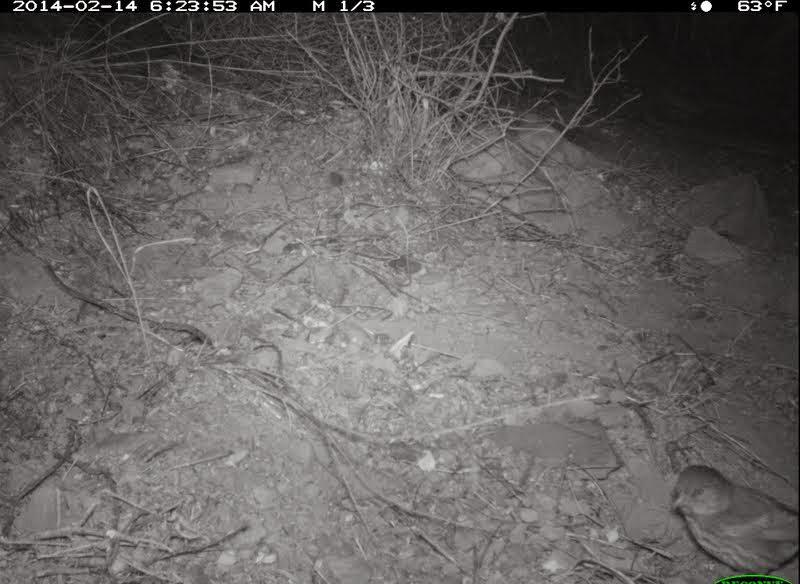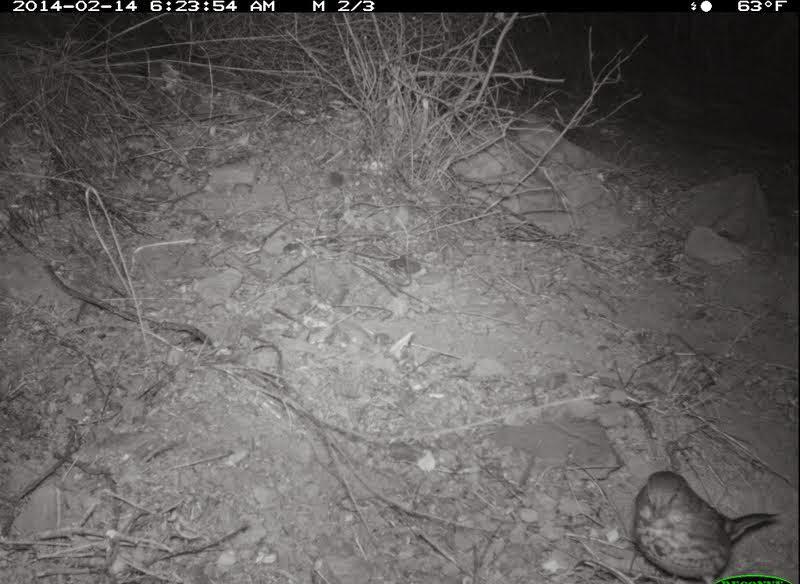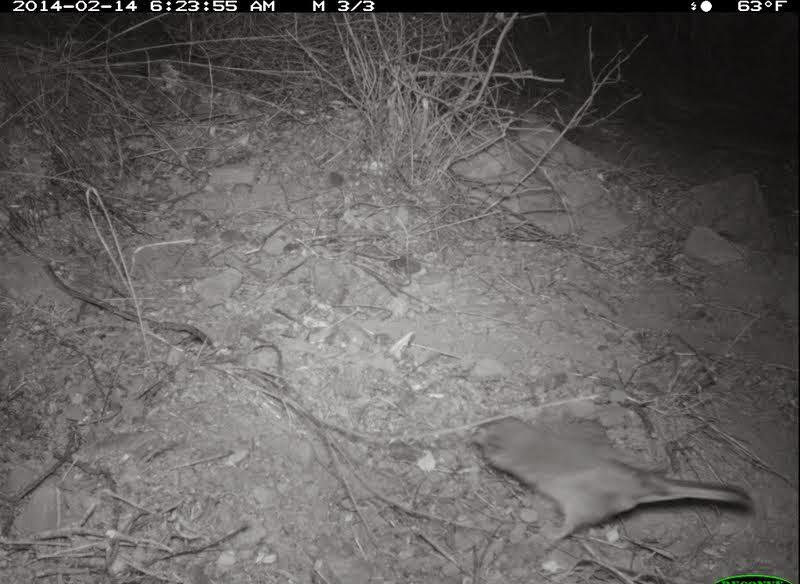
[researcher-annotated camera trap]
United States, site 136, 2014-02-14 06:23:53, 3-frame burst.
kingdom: Animalia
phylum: Chordata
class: Aves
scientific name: Aves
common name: bird